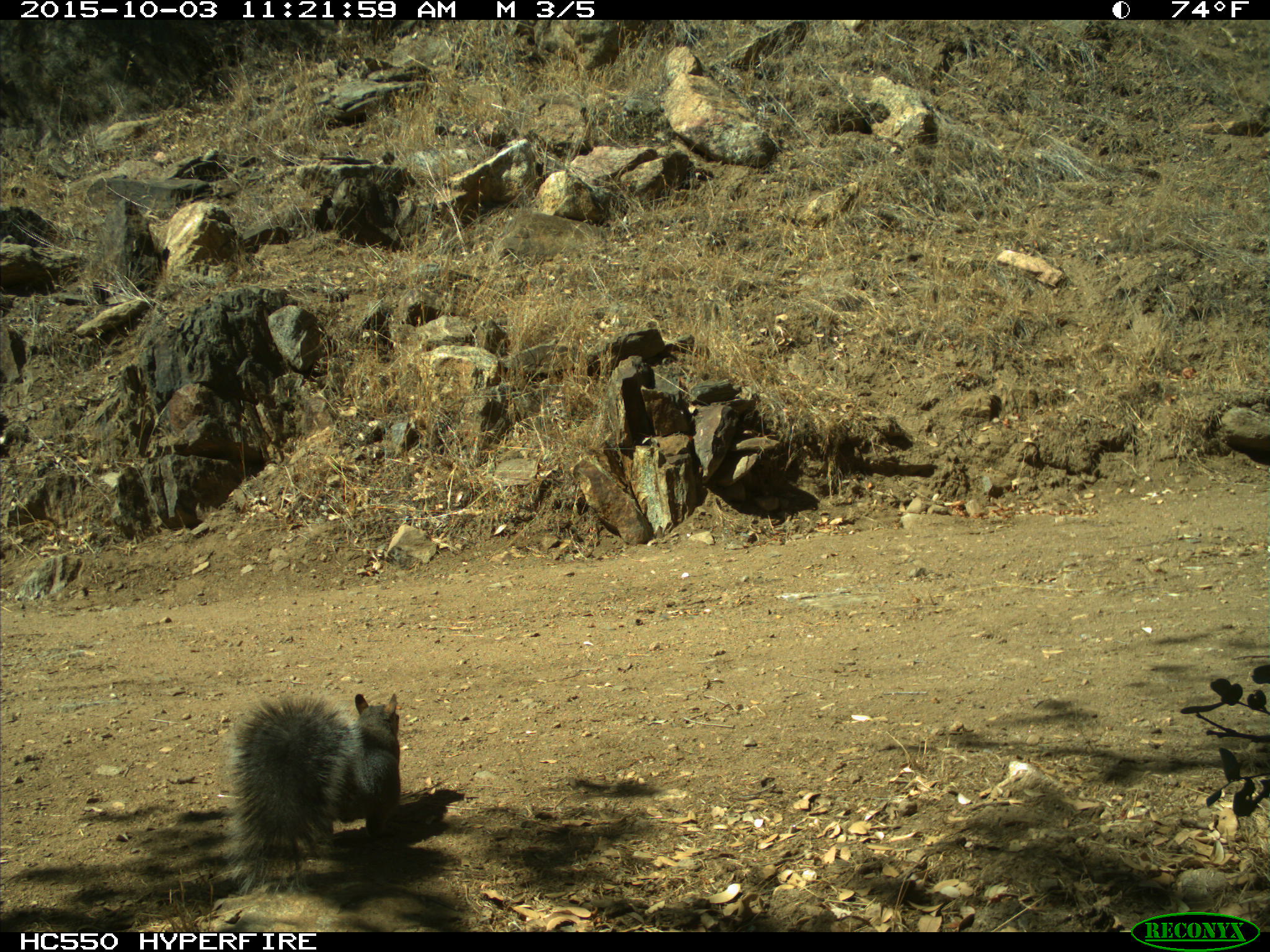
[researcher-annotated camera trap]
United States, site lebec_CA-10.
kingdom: Animalia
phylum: Chordata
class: Mammalia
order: Rodentia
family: Sciuridae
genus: Sciurus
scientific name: Sciurus carolinensis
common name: eastern gray squirrel